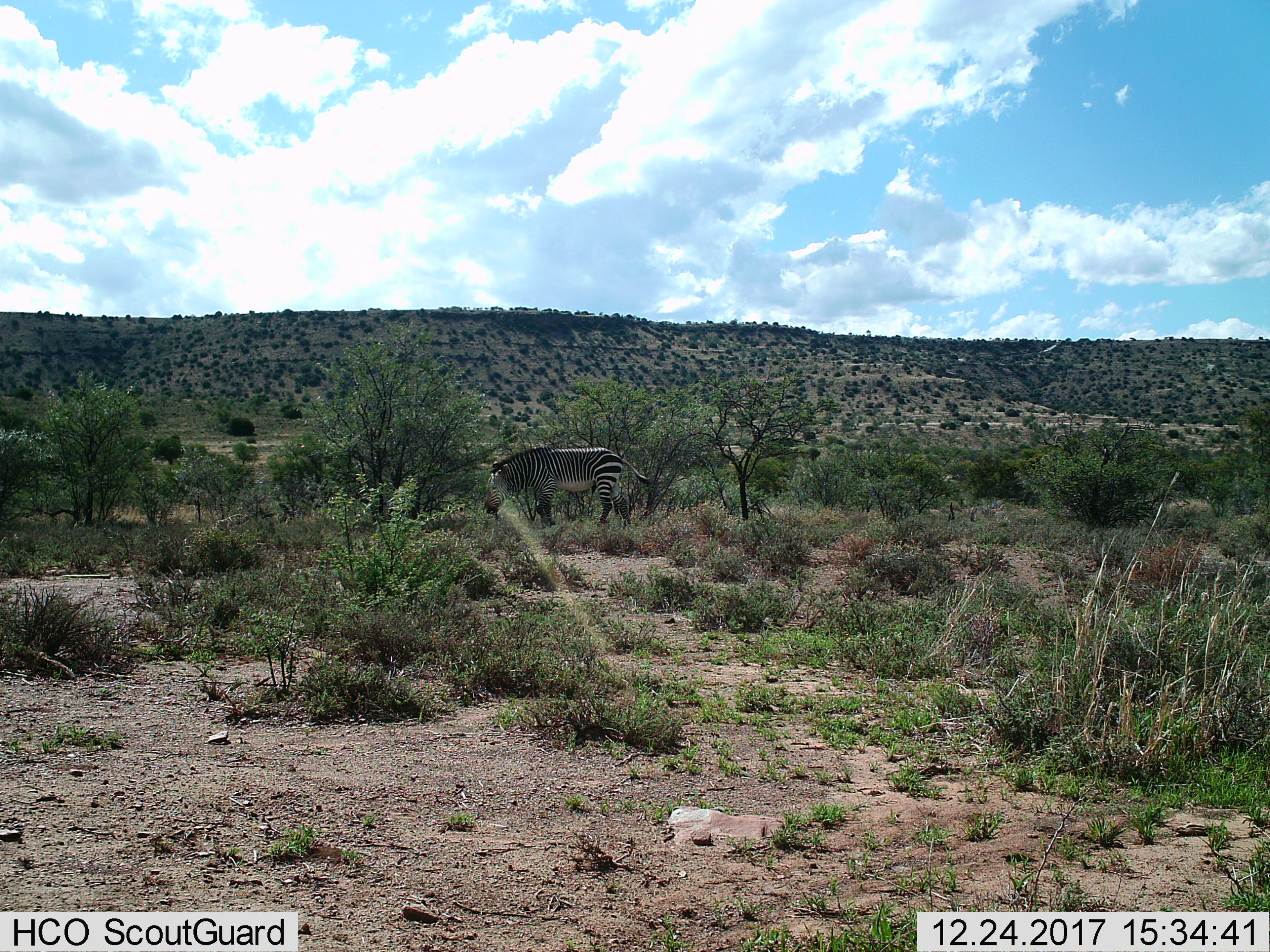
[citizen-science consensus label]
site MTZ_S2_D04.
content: unidentified animal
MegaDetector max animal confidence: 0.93